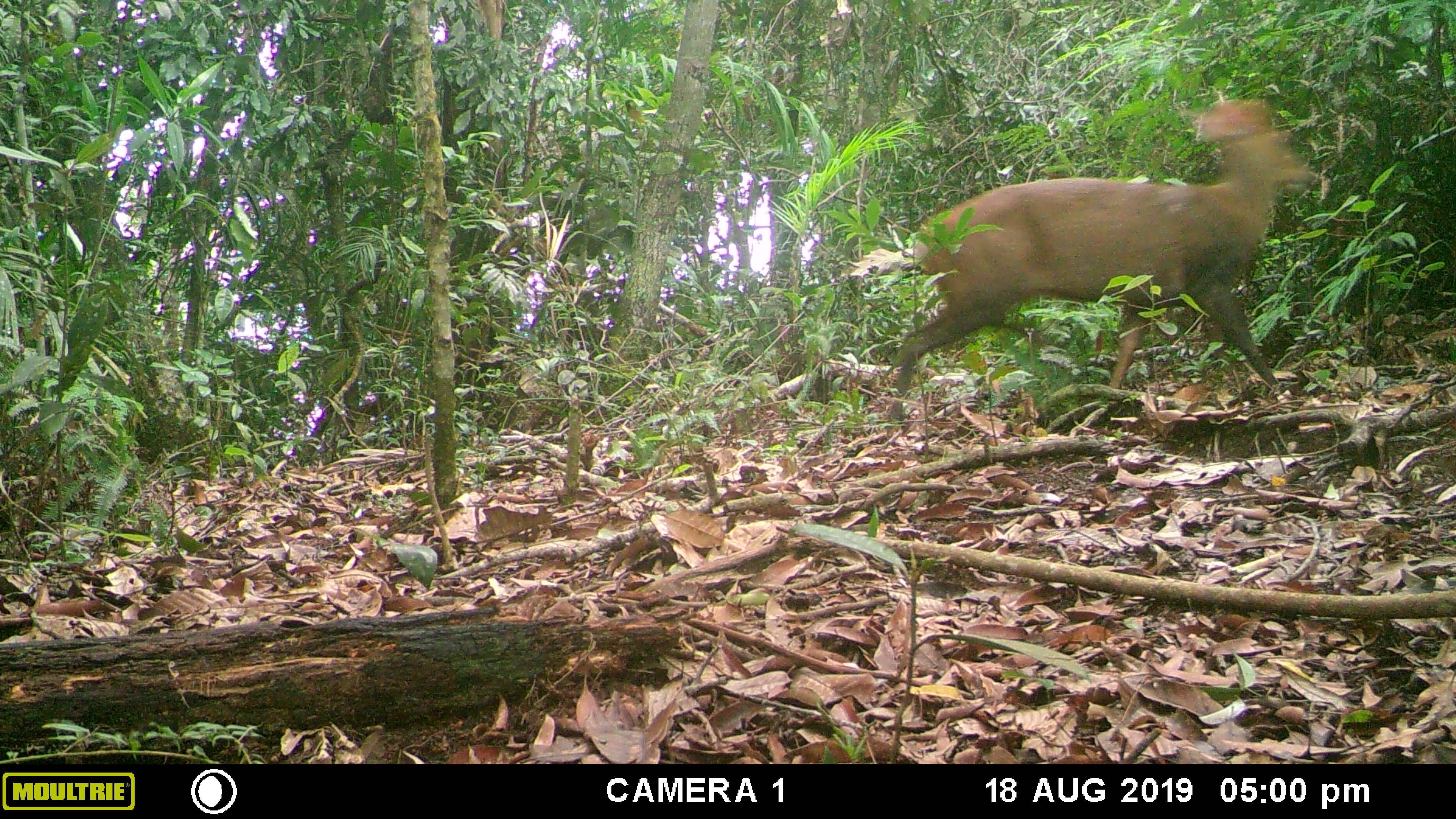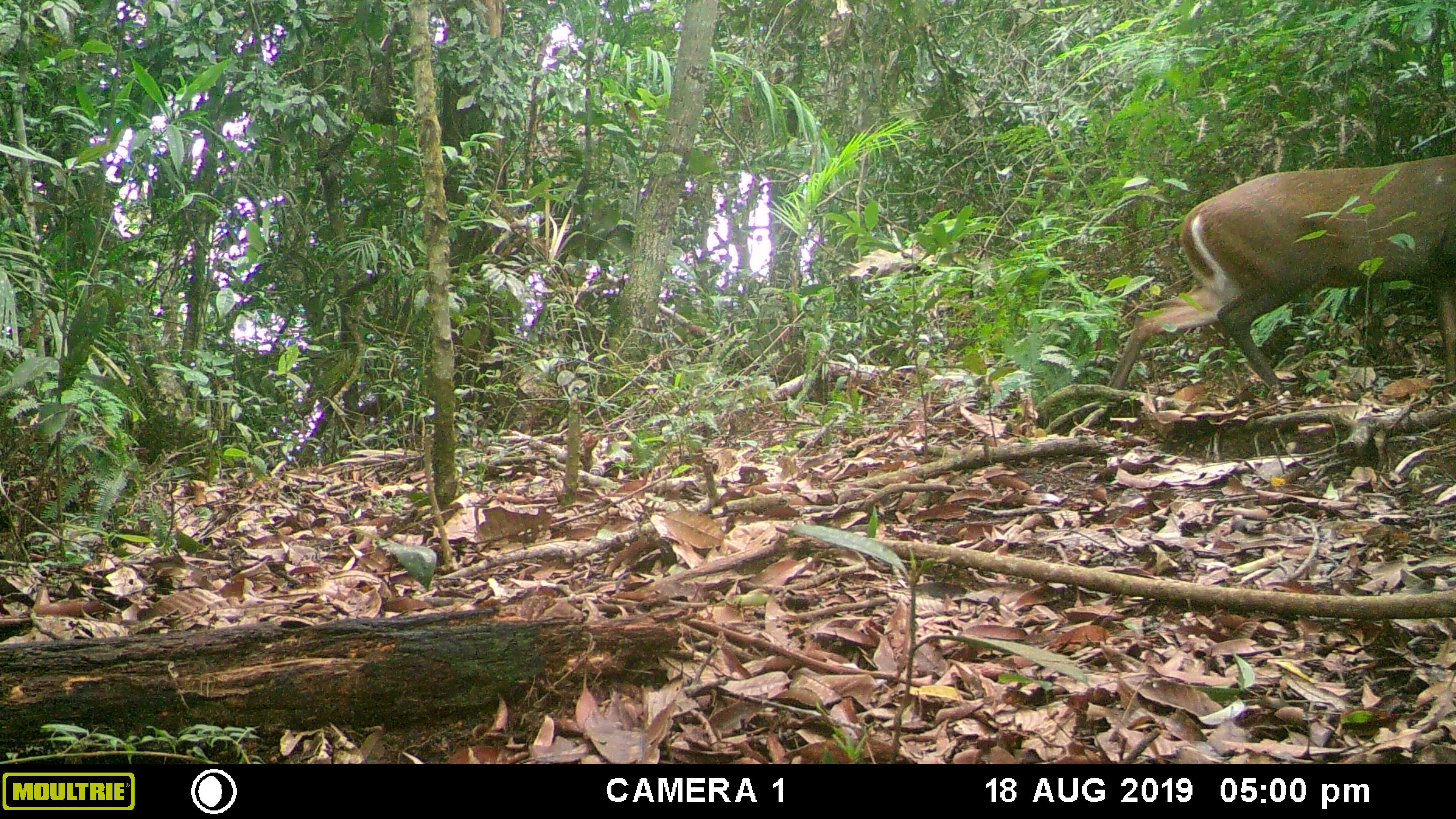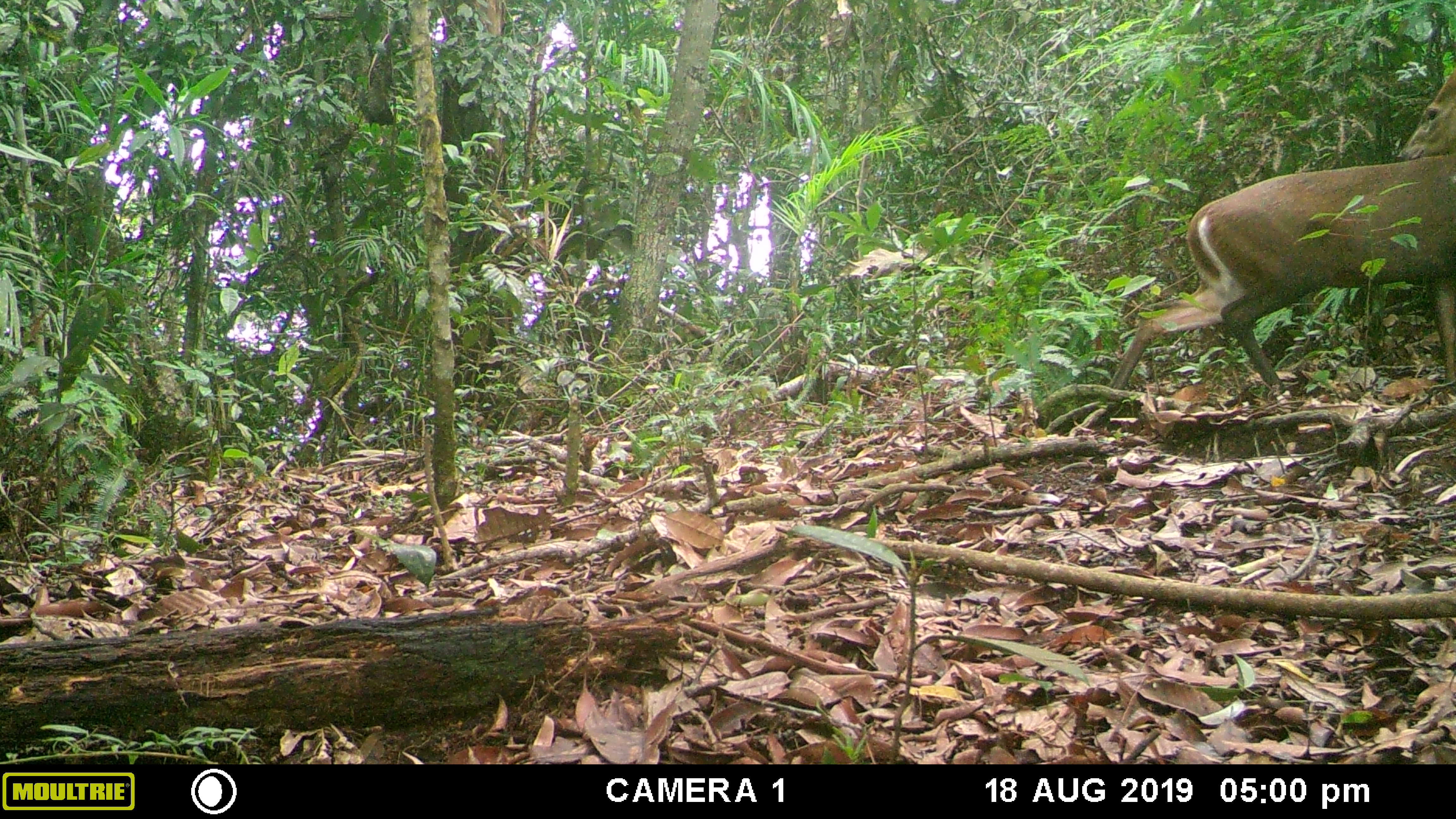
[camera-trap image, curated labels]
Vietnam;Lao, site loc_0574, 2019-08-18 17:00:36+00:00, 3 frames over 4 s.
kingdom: Animalia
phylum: Chordata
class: Mammalia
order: Artiodactyla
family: Cervidae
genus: Muntiacus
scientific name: Muntiacus rooseveltorum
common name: roosevelt's muntjac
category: roosevelts muntjac group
Roosevelts muntjac group (roosevelt's muntjac) (Muntiacus rooseveltorum). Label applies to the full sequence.